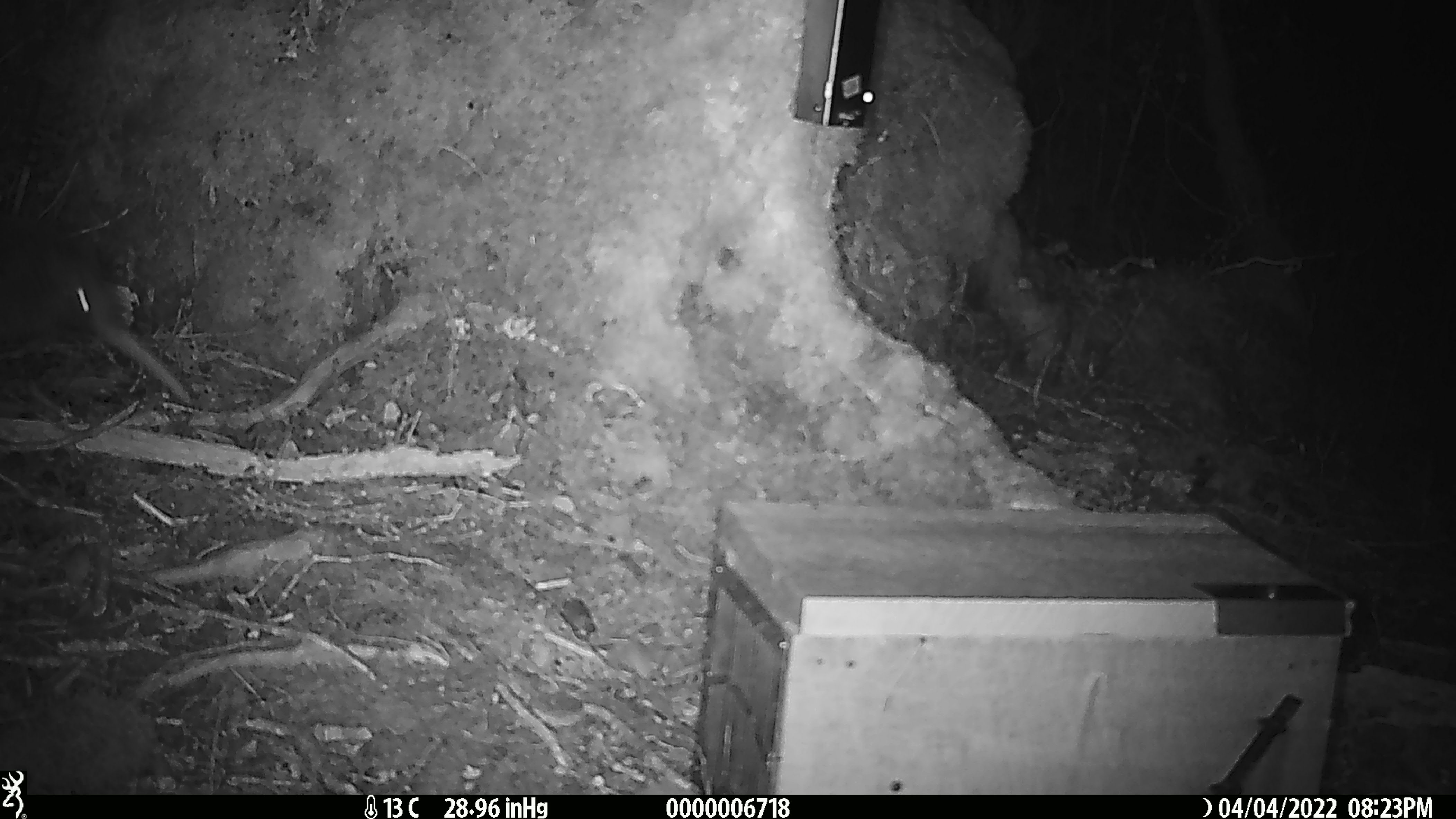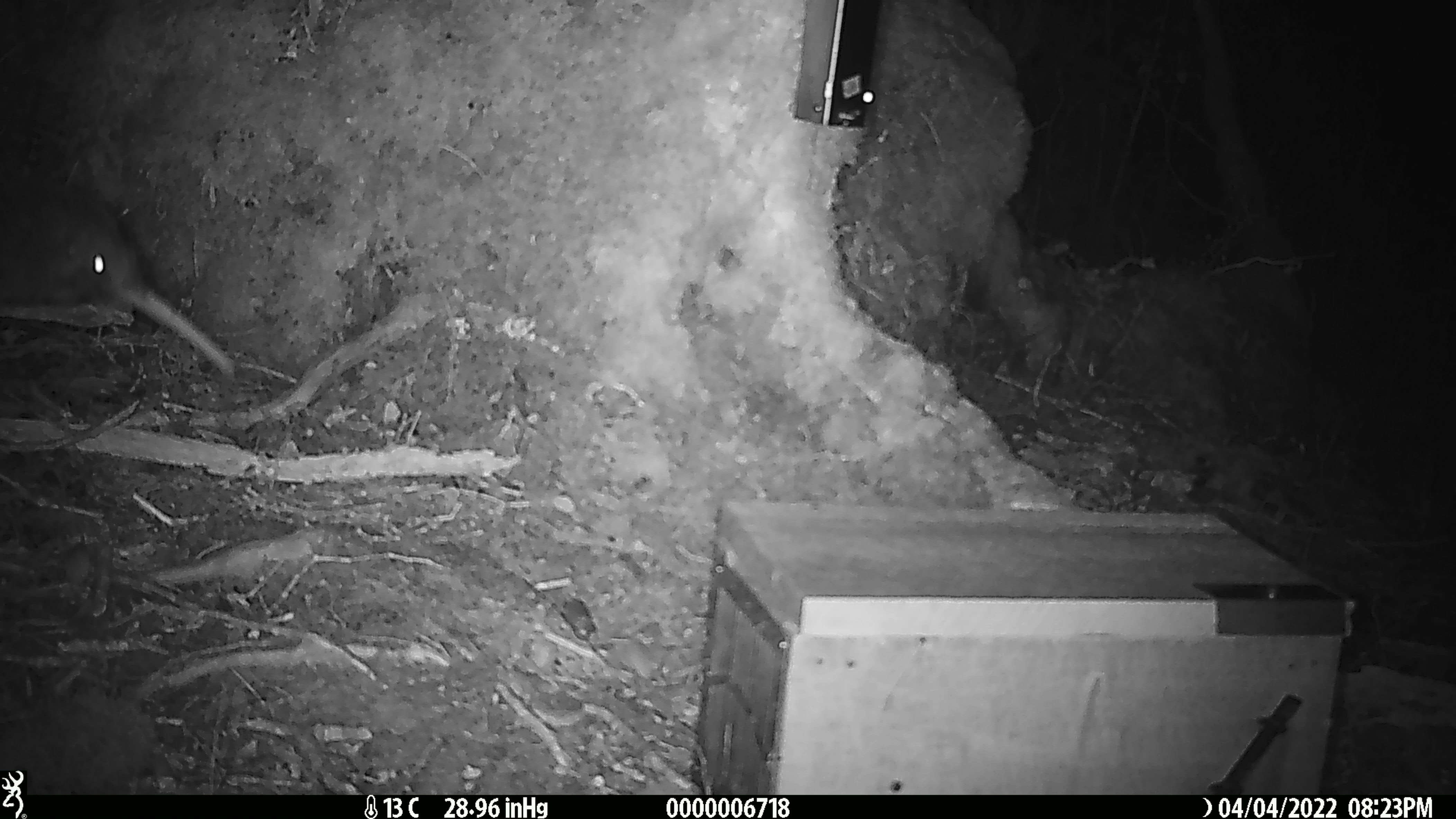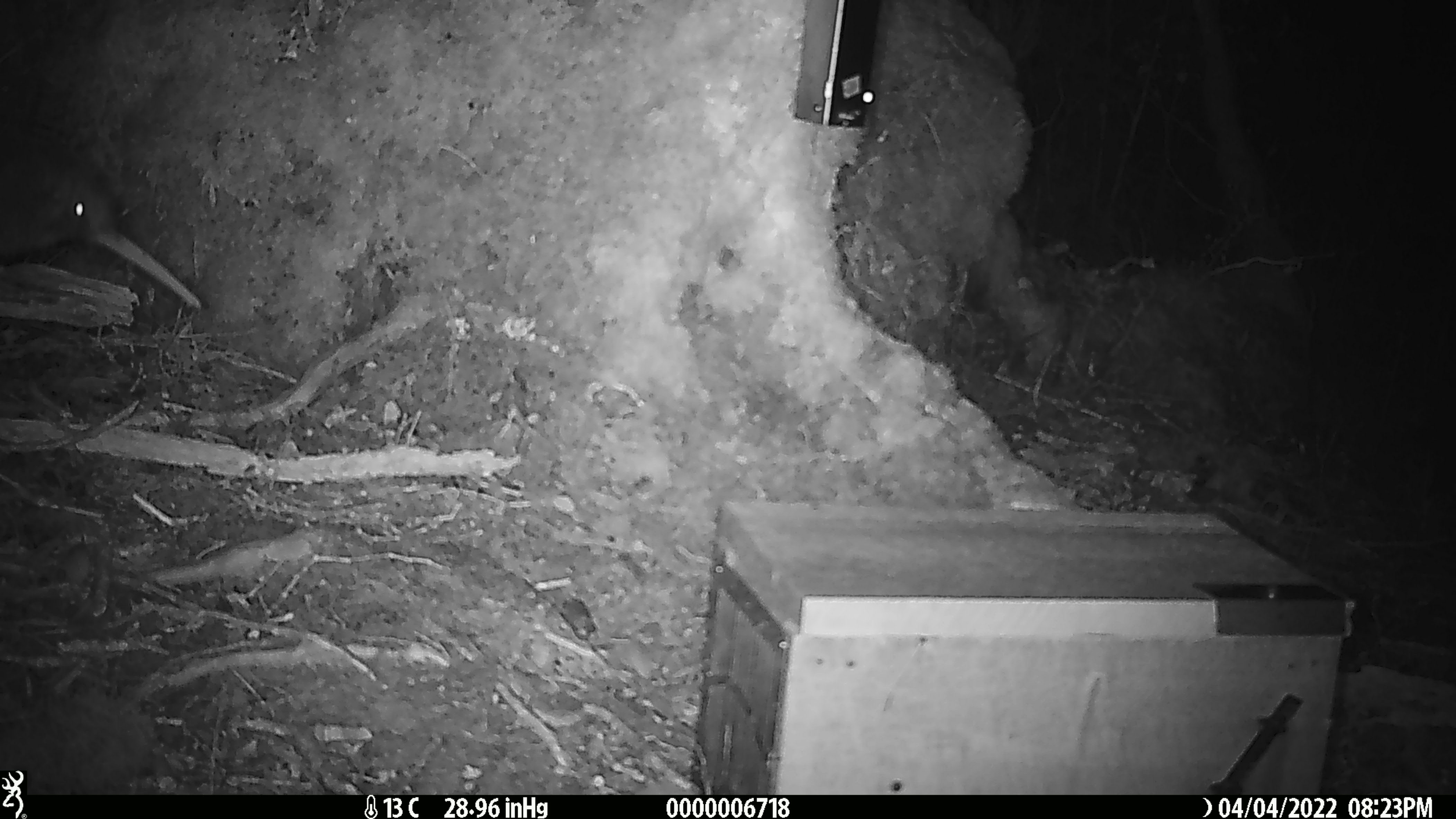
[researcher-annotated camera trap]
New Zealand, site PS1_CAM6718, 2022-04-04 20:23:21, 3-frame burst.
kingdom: Animalia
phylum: Chordata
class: Aves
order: Apterygiformes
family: Apterygidae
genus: Apteryx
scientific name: Apteryx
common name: kiwi